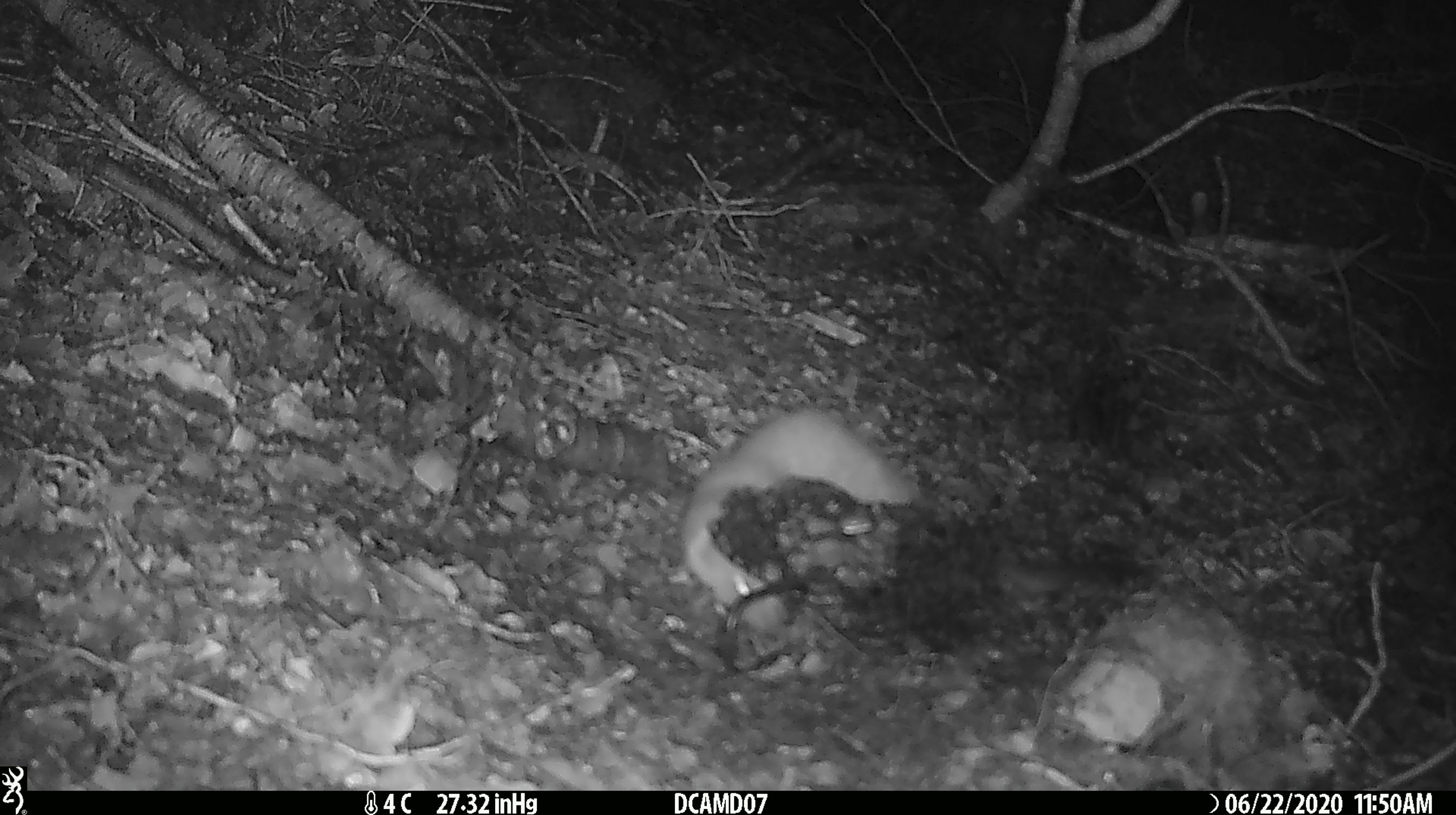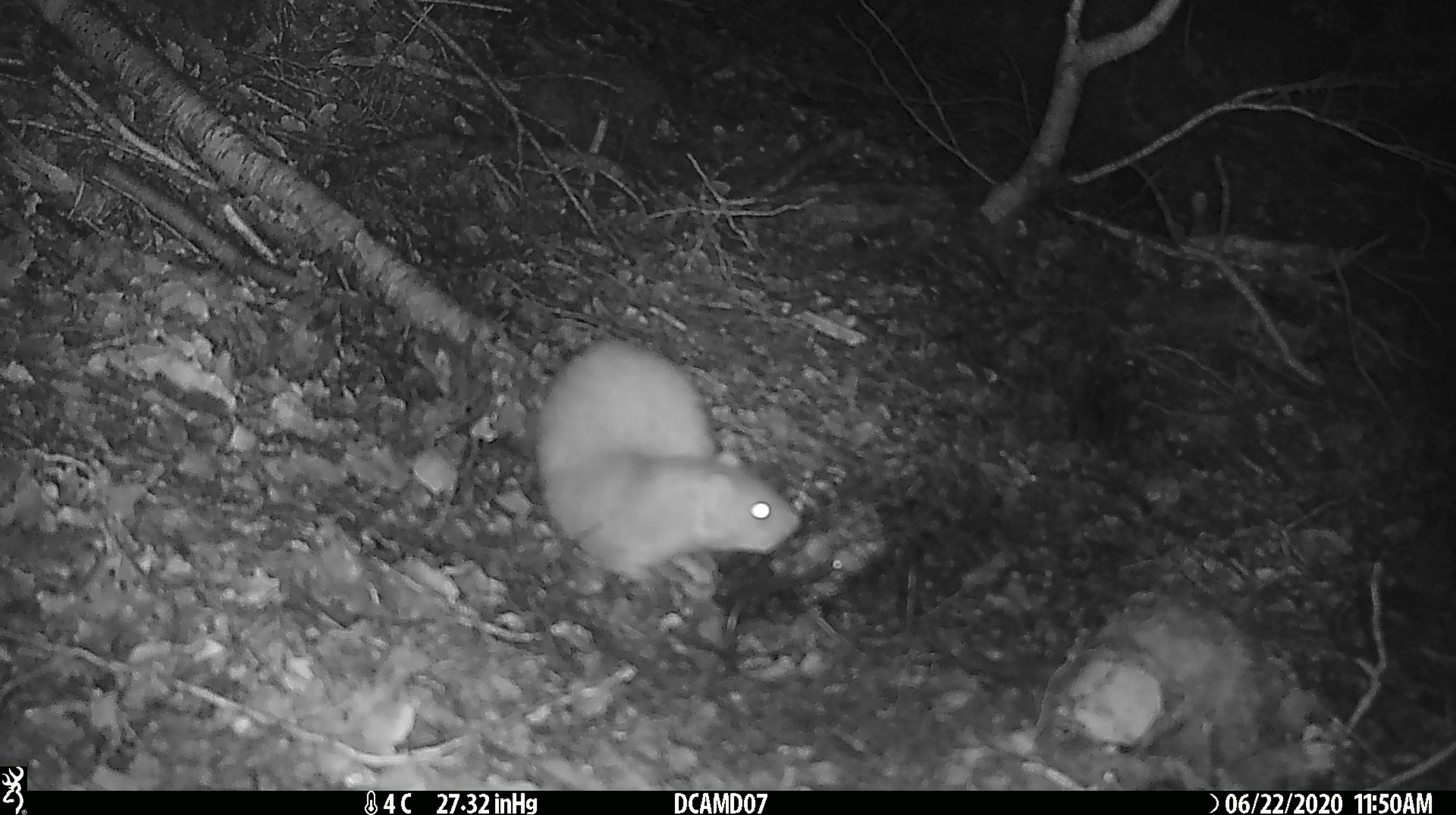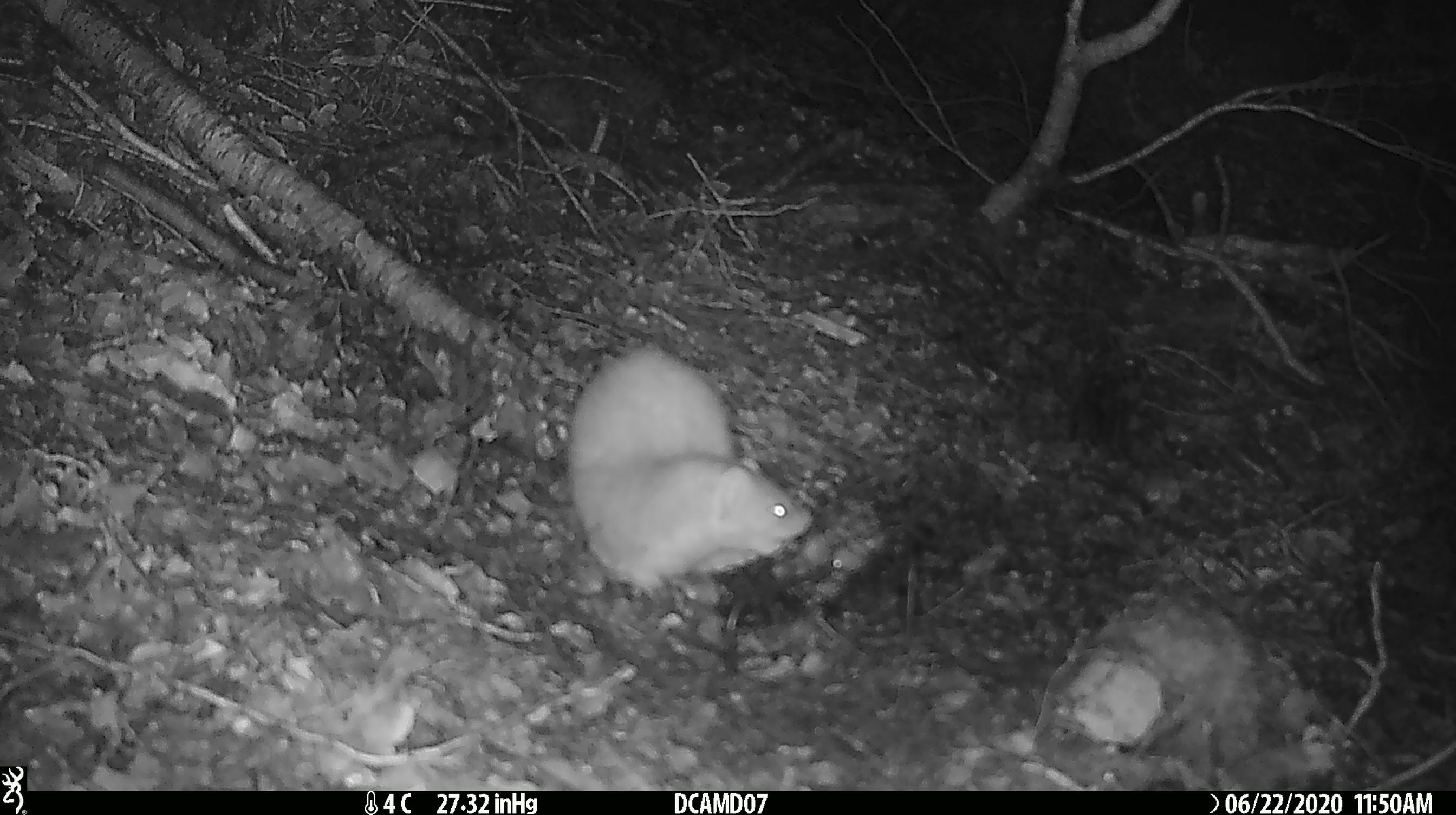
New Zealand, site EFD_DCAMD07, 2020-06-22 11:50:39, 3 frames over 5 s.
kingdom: Animalia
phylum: Chordata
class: Mammalia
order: Carnivora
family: Mustelidae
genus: Mustela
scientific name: Mustela erminea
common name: stoat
Stoat (Mustela erminea).